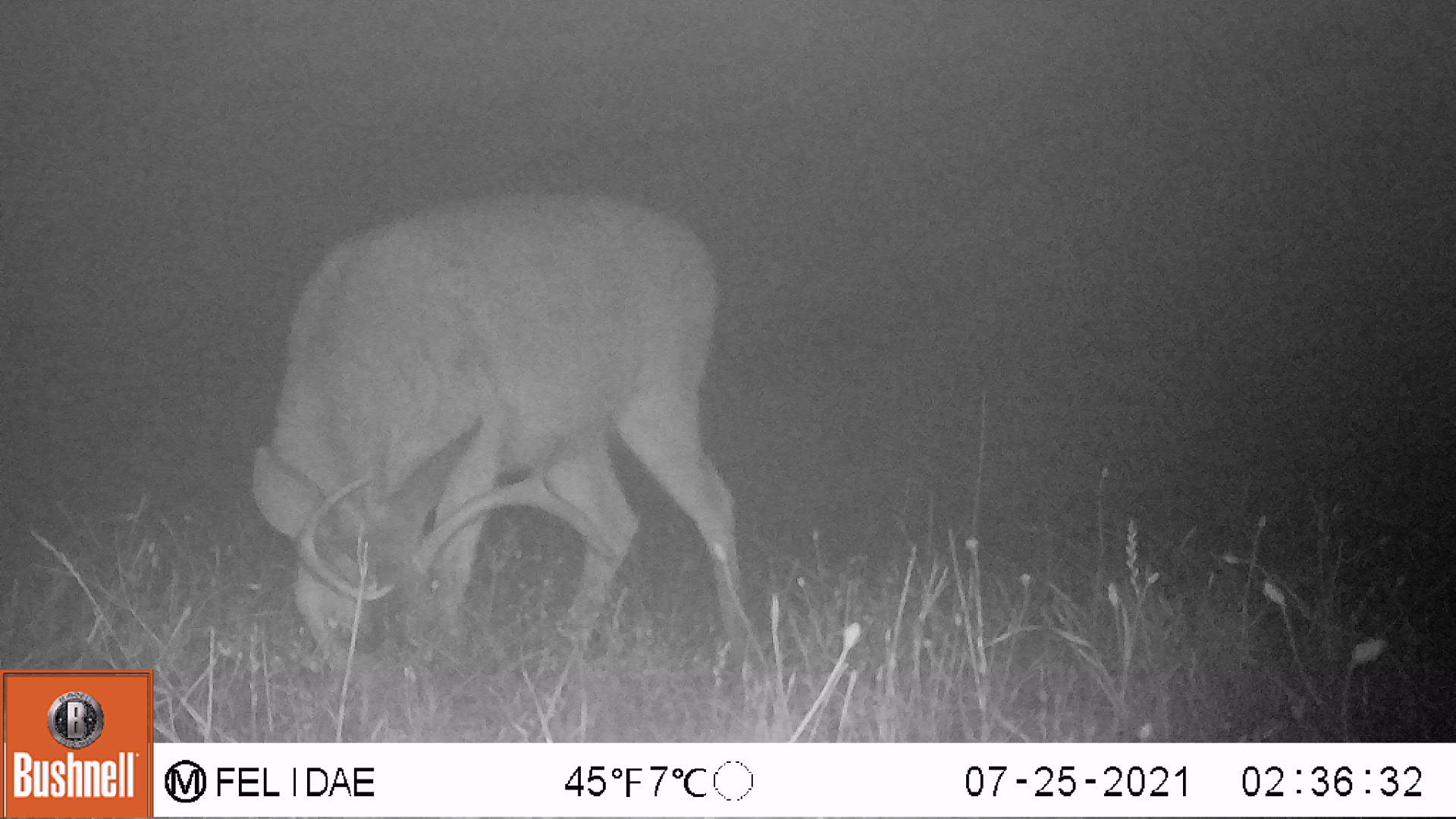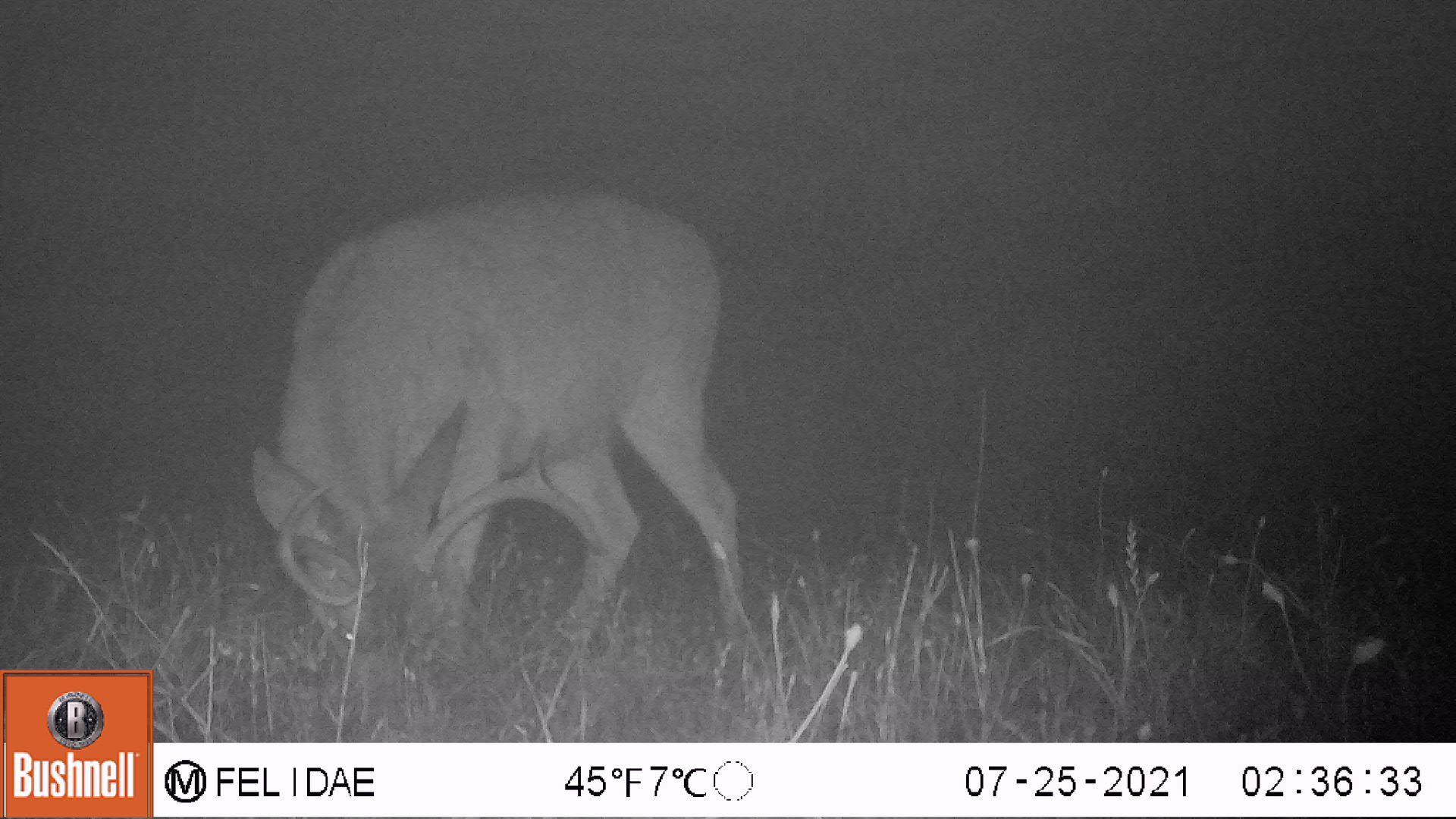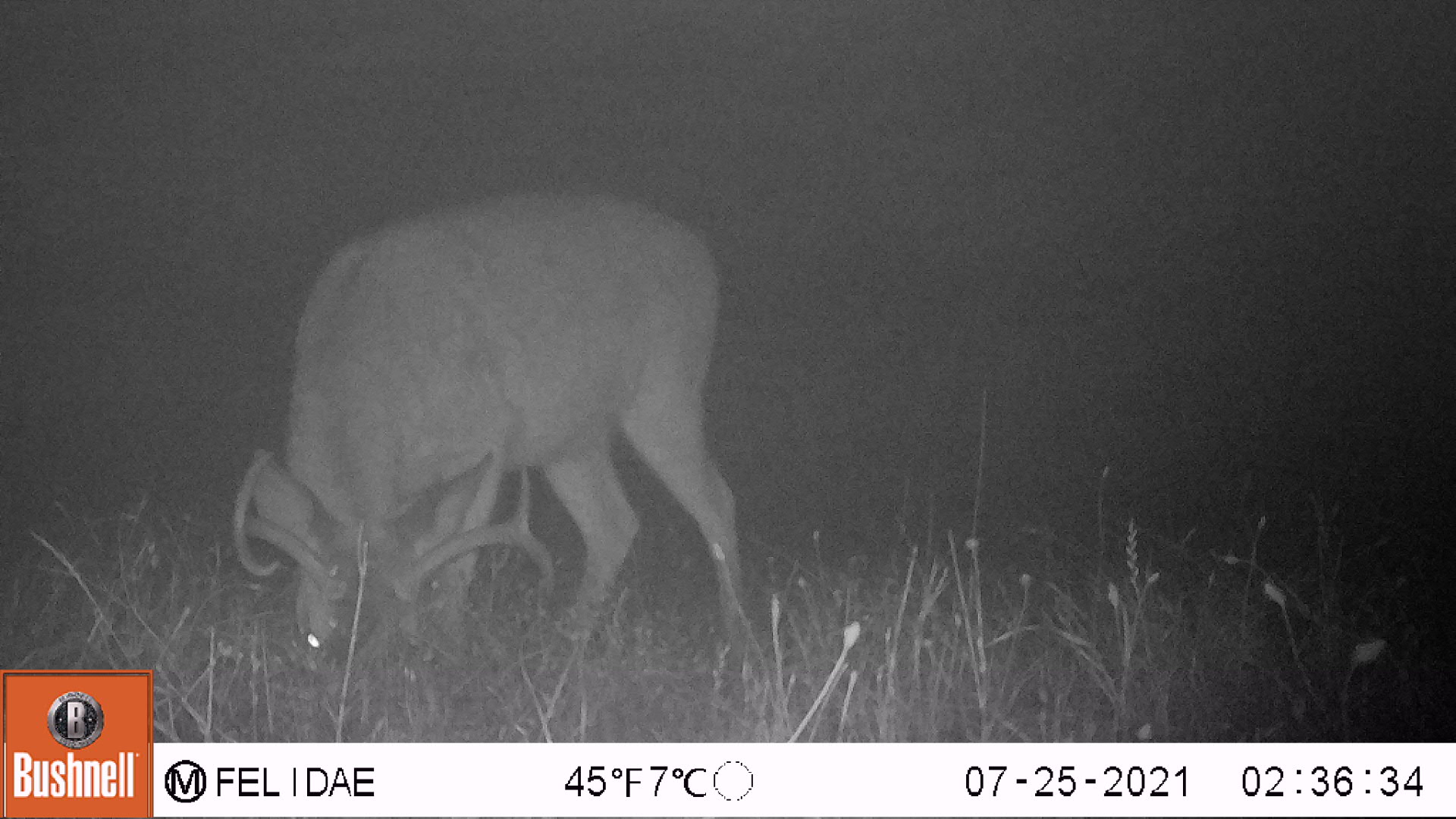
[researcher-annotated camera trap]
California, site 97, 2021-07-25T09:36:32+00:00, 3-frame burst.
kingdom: Animalia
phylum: Chordata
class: Mammalia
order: Artiodactyla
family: Cervidae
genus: Odocoileus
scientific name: Odocoileus hemionus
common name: mule deer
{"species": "mule deer (Odocoileus hemionus)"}